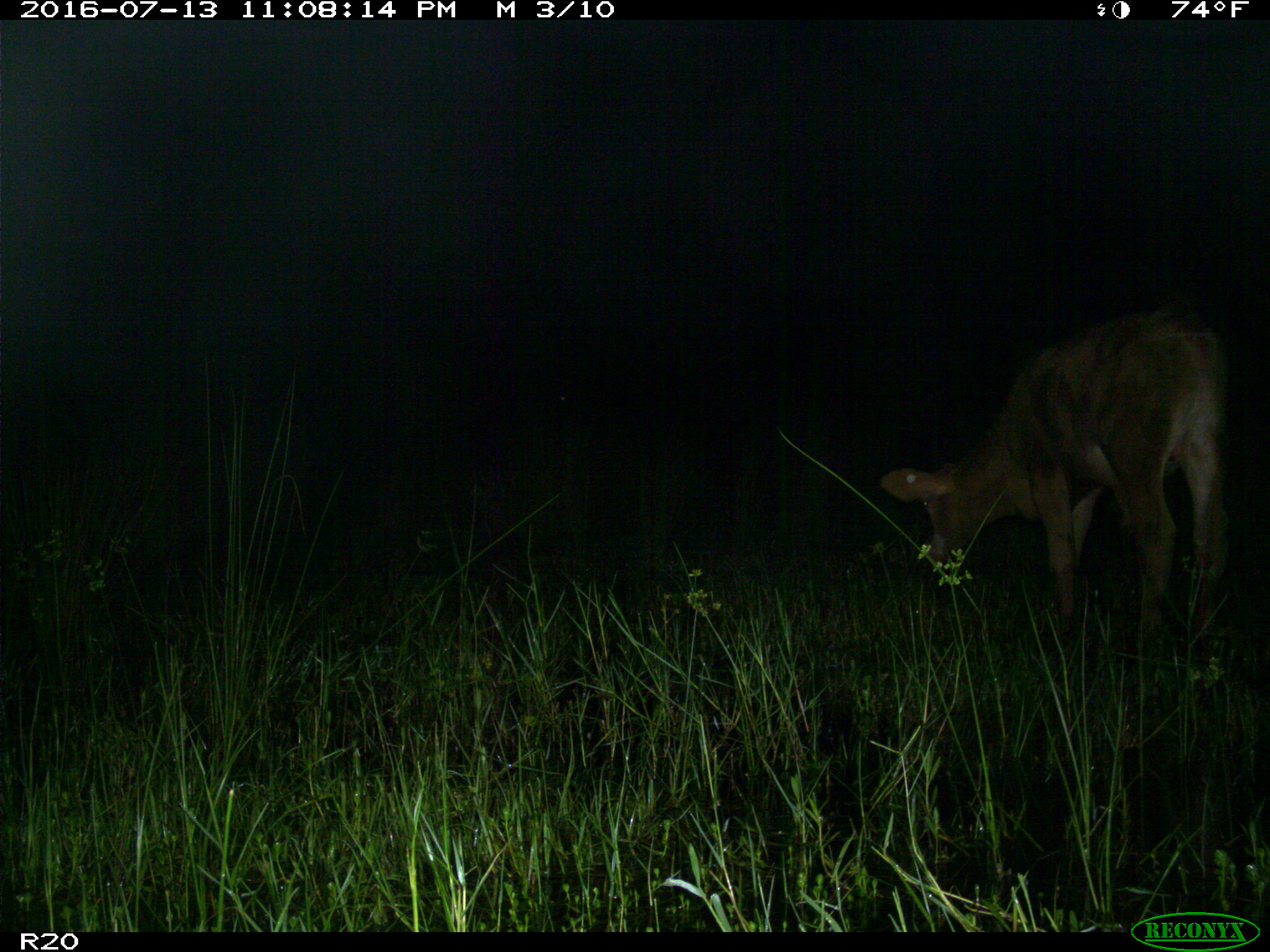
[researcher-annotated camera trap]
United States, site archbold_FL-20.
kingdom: Animalia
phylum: Chordata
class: Mammalia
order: Artiodactyla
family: Bovidae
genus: Bos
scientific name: Bos taurus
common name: domestic cow